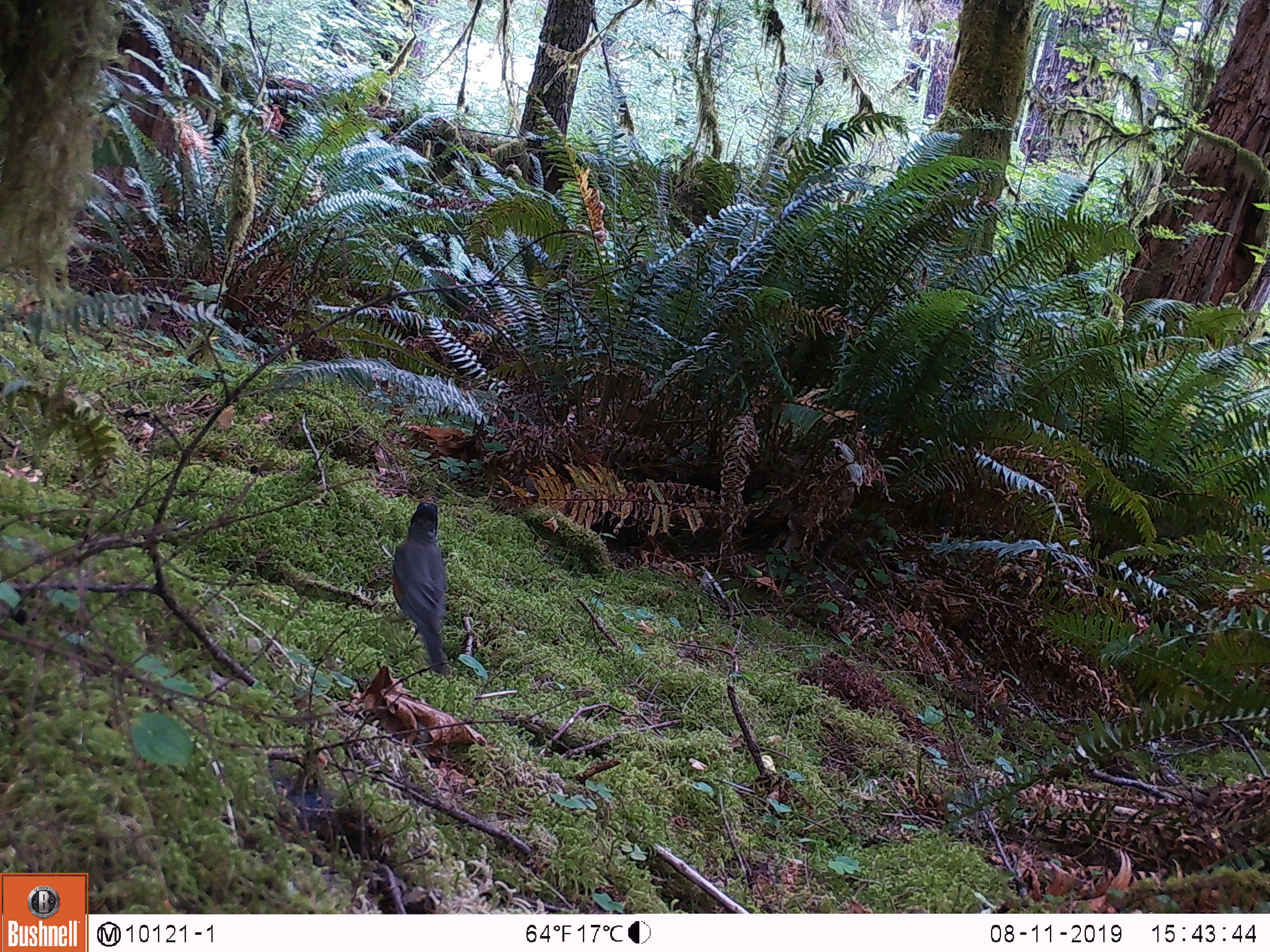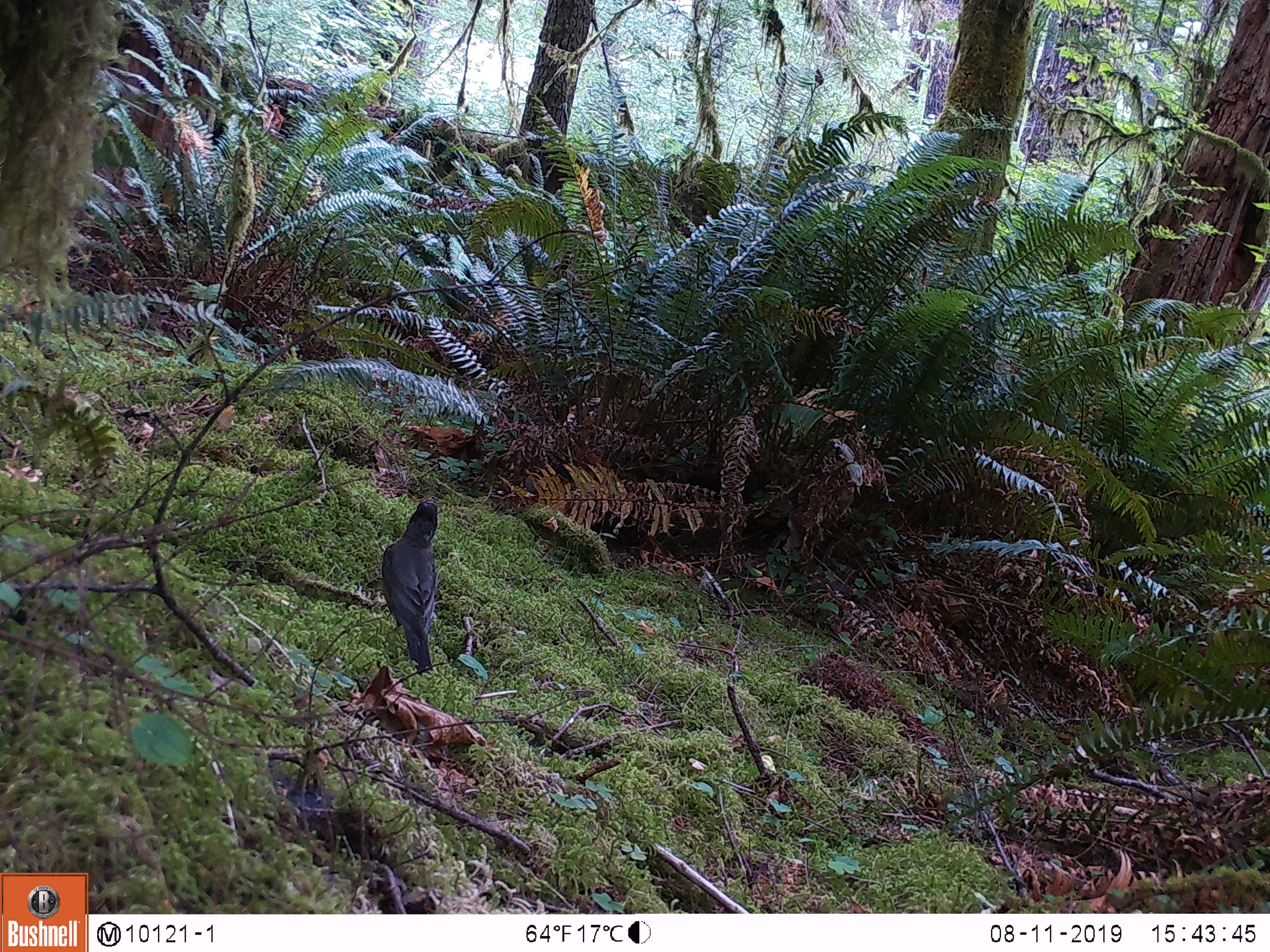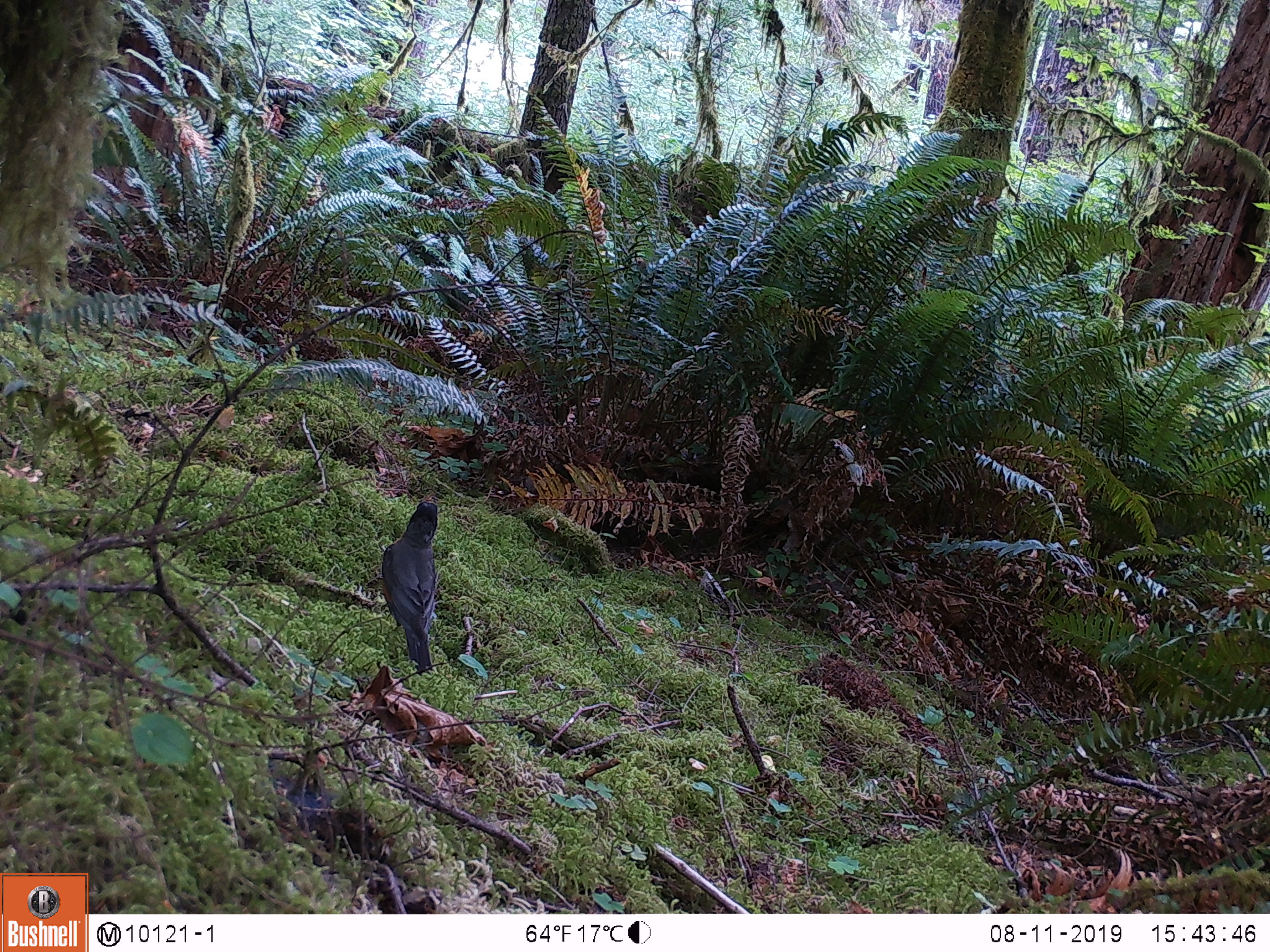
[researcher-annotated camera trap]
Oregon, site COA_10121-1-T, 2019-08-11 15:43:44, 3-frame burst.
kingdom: Animalia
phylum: Chordata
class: Aves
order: Passeriformes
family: Corvidae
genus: Cyanocitta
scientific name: Cyanocitta stelleri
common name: steller's jay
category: stellers jay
Stellers jay (steller's jay) (Cyanocitta stelleri).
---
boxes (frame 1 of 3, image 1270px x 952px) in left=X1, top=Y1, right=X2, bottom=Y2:
stellers jay: left=389, top=494, right=456, bottom=677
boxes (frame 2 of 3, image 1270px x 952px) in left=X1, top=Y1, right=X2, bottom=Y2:
stellers jay: left=374, top=492, right=446, bottom=674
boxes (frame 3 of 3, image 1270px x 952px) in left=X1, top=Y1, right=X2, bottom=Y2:
stellers jay: left=378, top=493, right=442, bottom=674